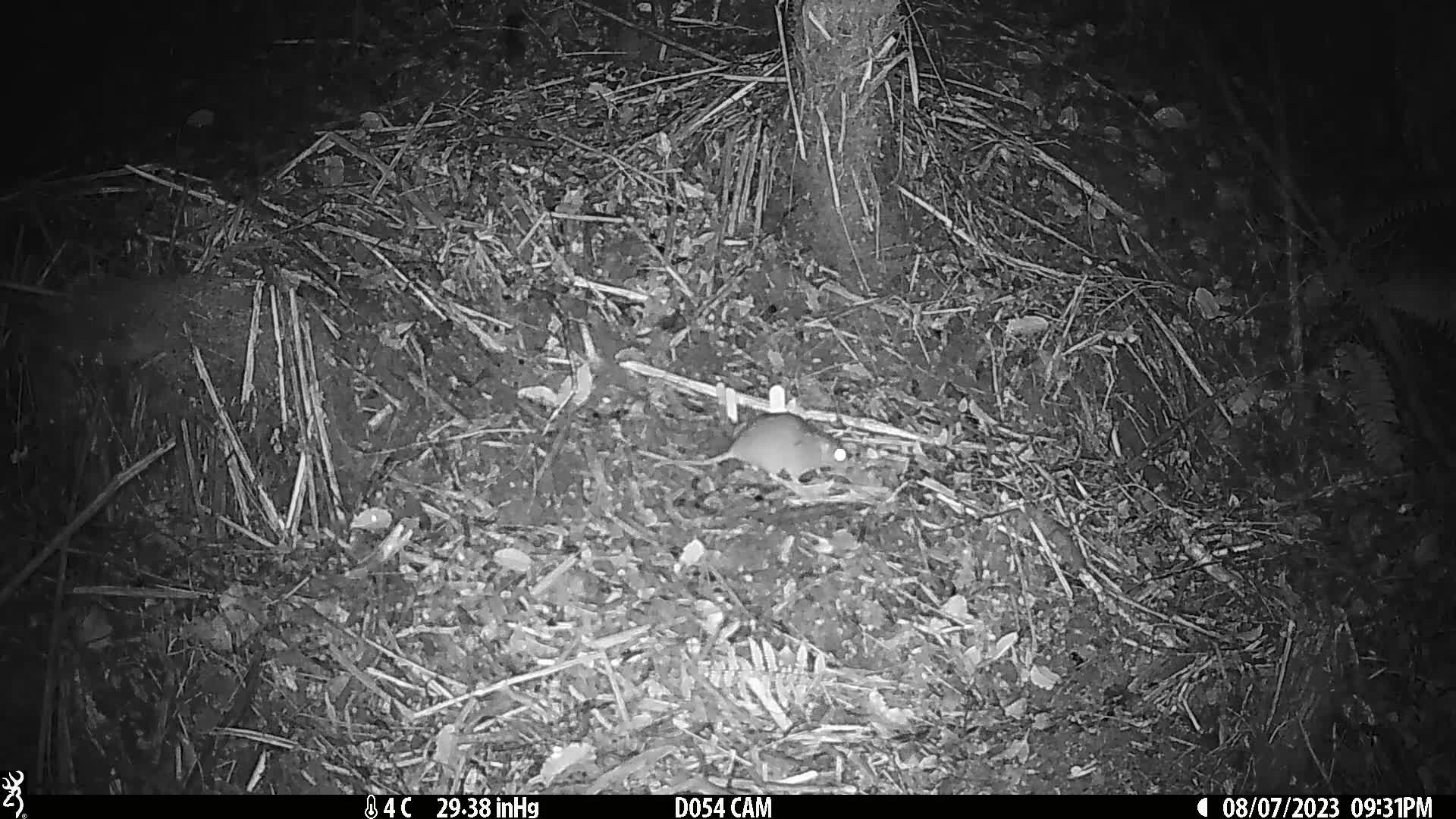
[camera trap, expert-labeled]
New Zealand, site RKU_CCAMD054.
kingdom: Animalia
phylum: Chordata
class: Mammalia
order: Rodentia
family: Muridae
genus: Rattus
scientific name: Rattus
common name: rat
Rat (Rattus).